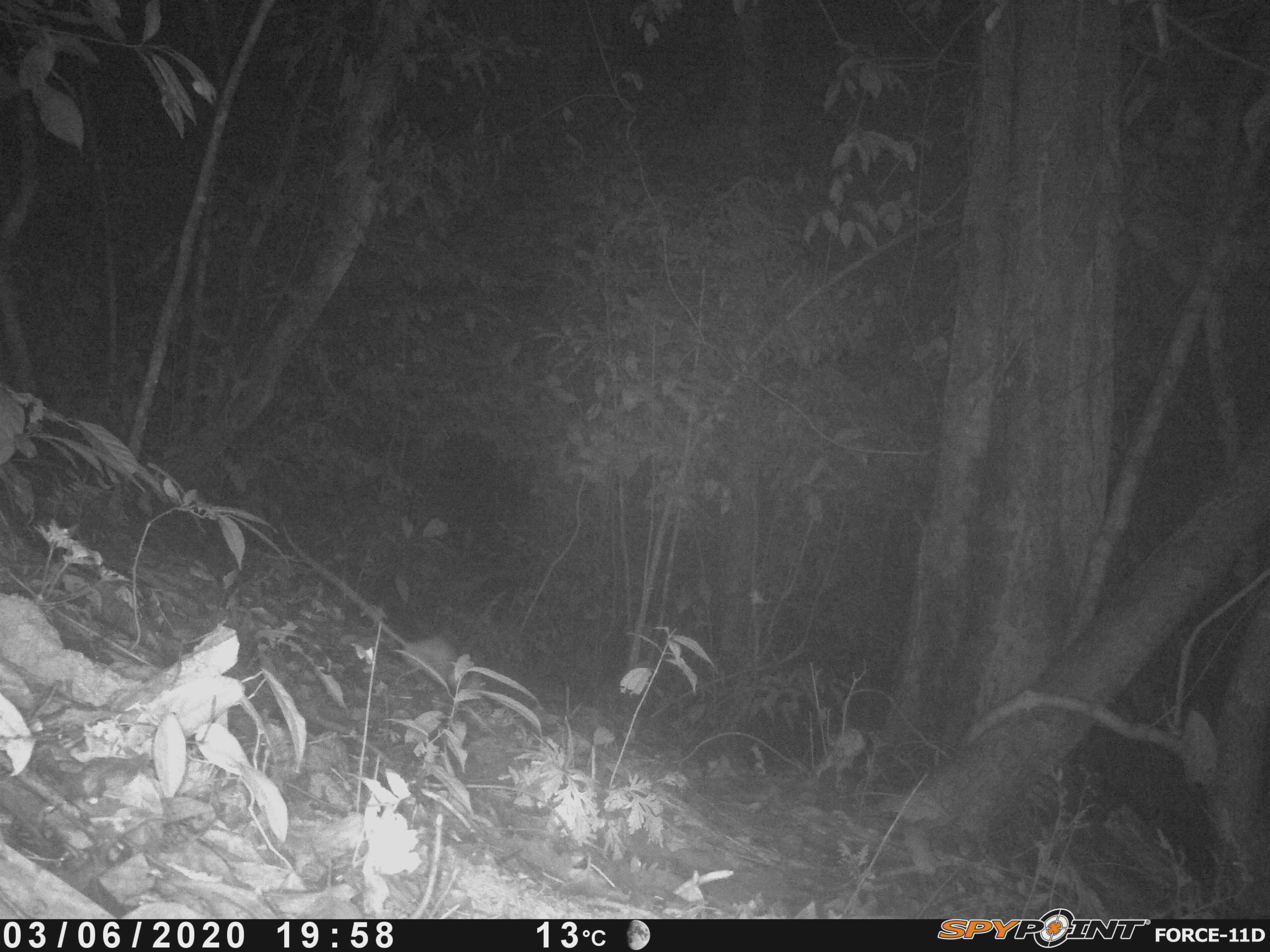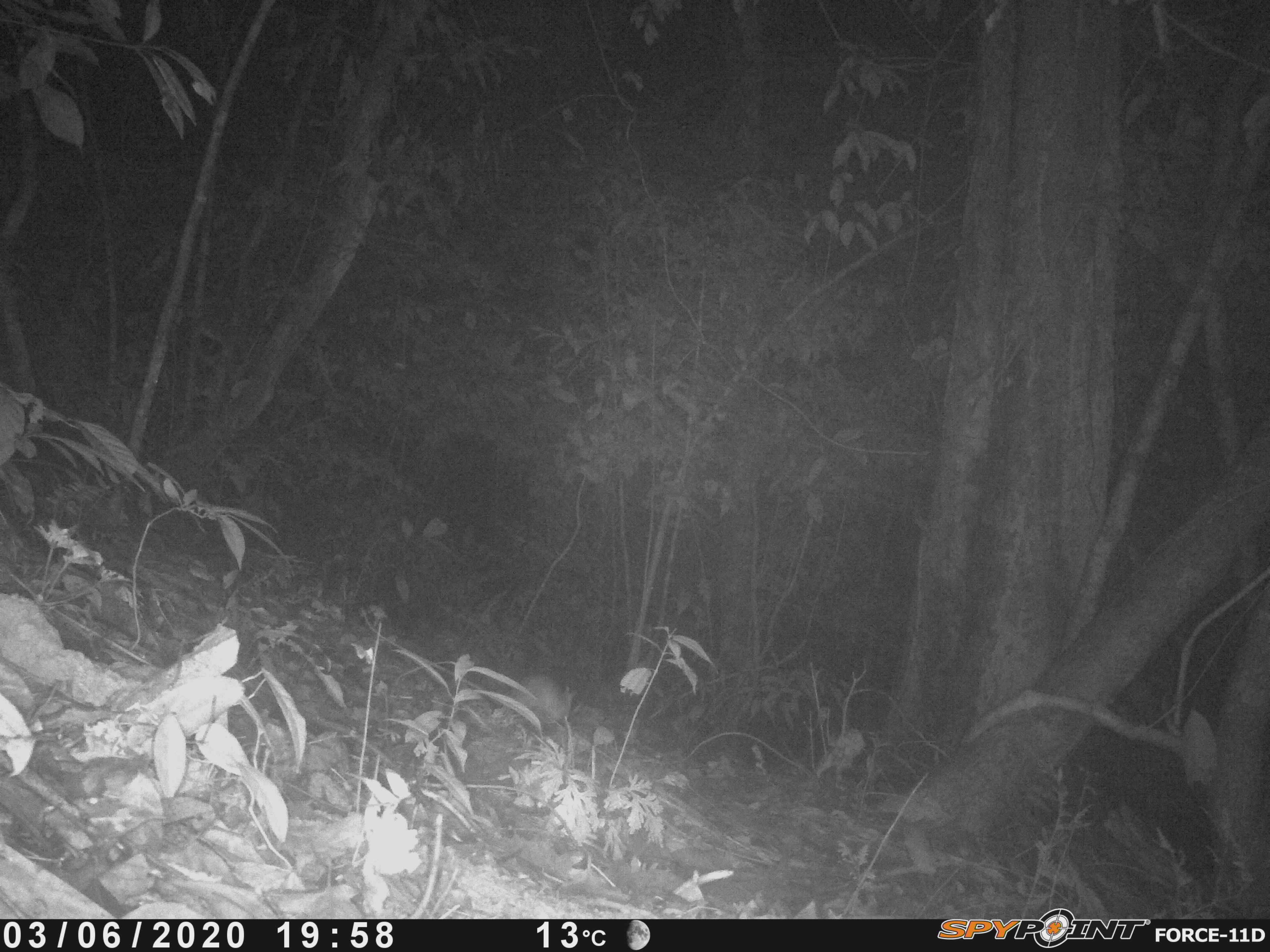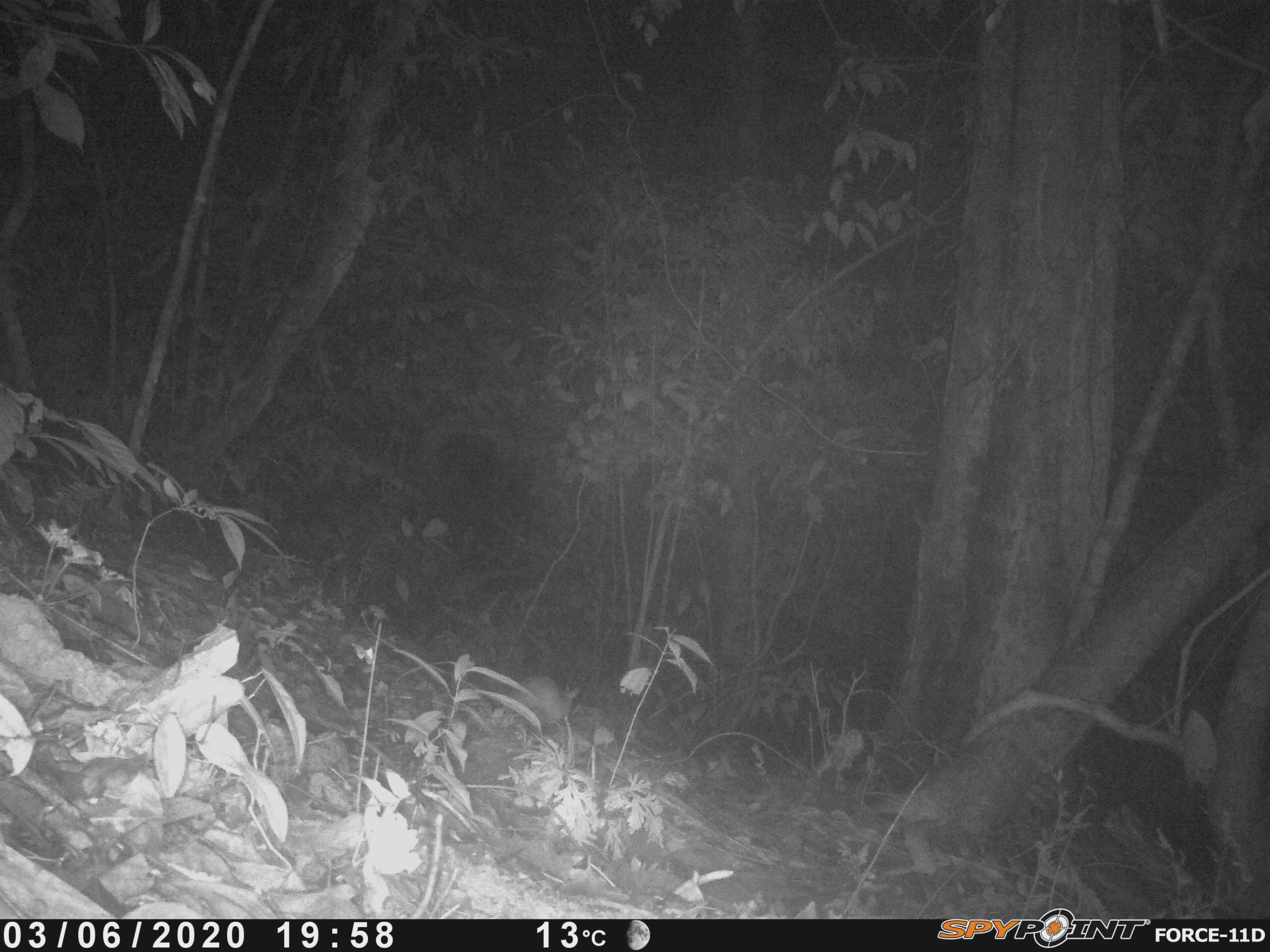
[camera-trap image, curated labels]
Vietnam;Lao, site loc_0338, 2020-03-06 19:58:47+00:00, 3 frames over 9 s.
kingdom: Animalia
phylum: Chordata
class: Mammalia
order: Rodentia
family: Muridae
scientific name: Muridae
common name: old-world mice and rats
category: unidentified murid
Unidentified murid (old-world mice and rats) (Muridae). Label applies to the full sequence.